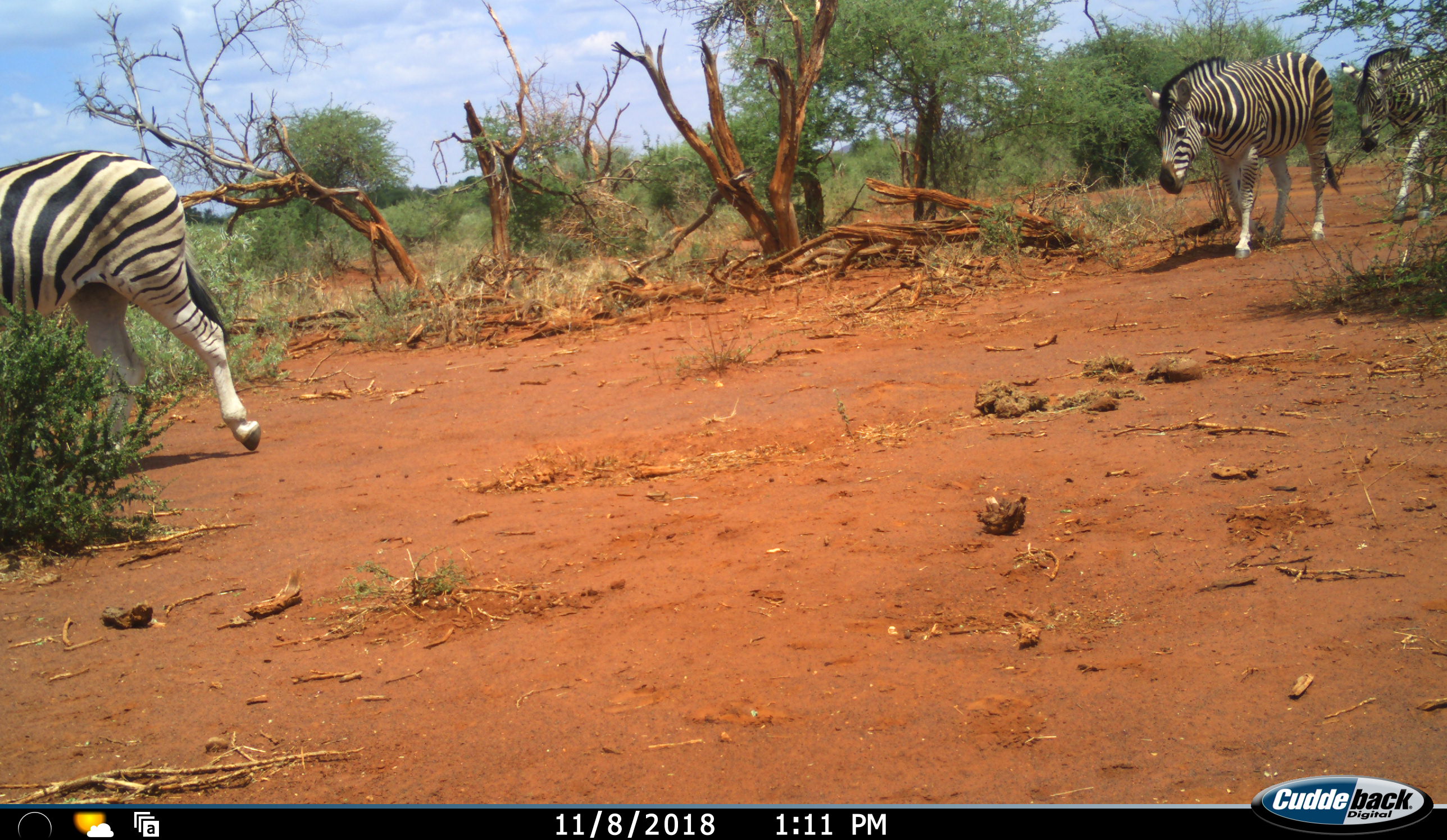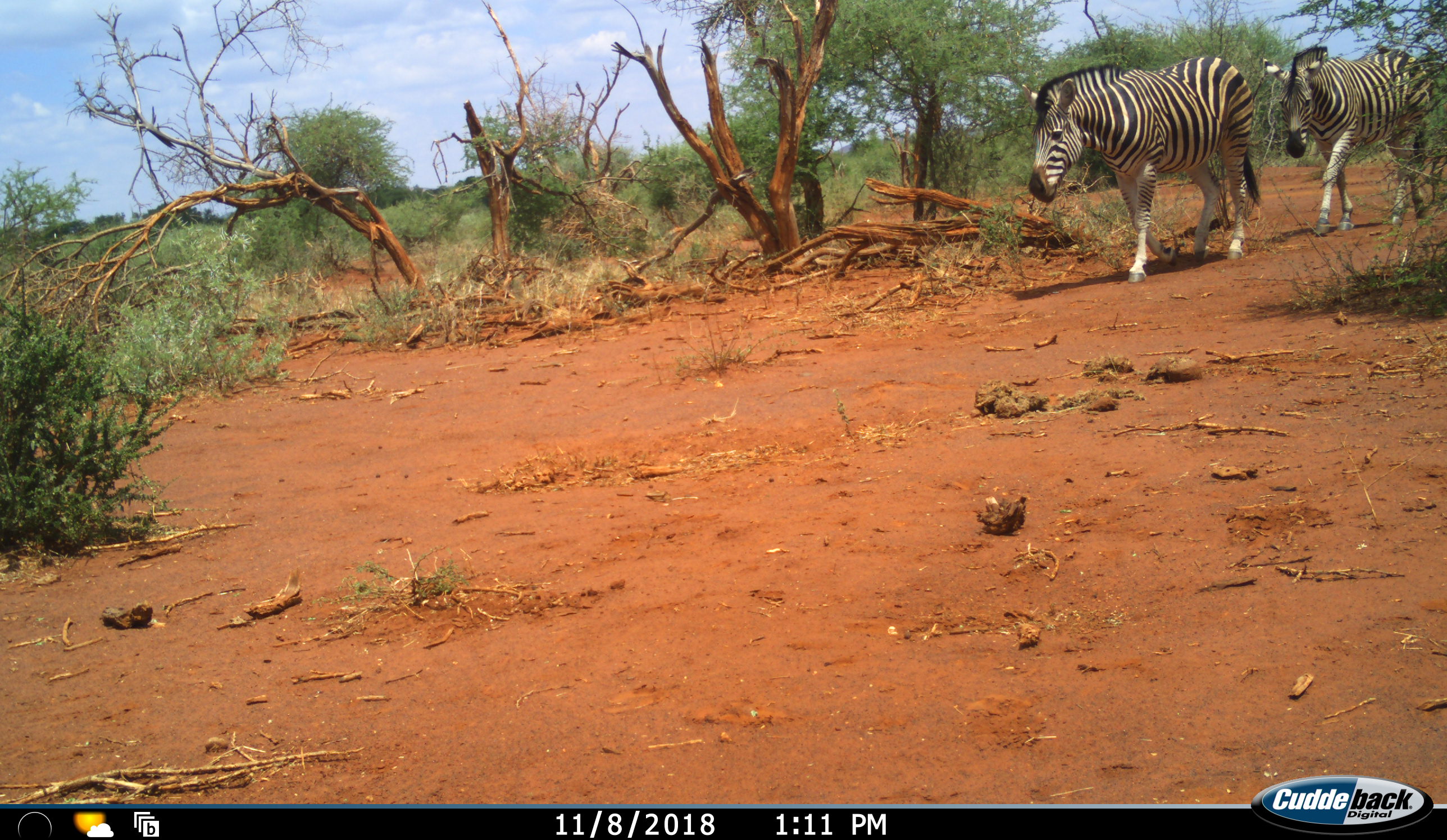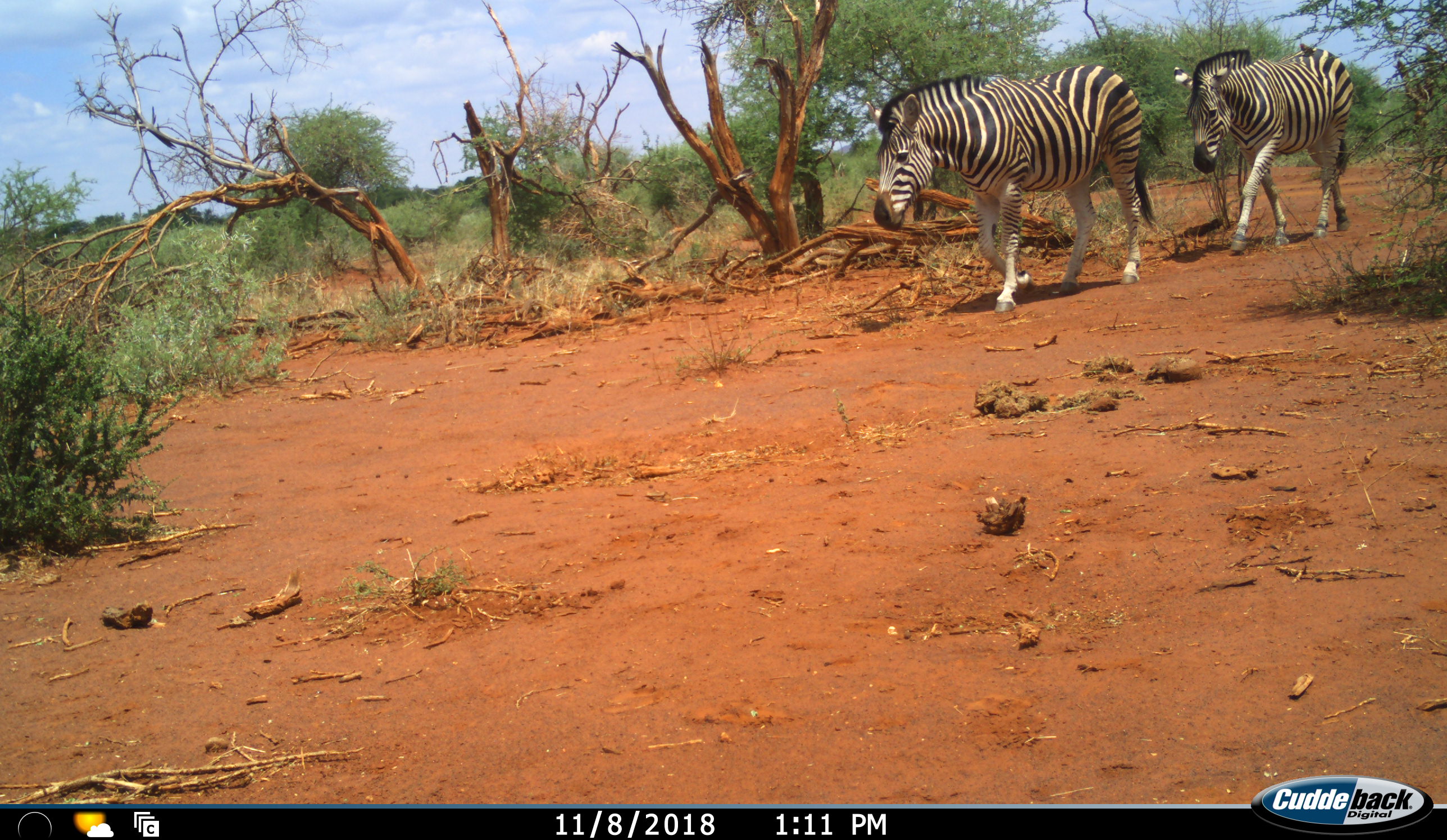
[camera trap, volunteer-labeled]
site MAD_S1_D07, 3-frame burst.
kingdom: Animalia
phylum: Chordata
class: Mammalia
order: Perissodactyla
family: Equidae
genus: Equus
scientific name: Equus quagga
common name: plains zebra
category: zebraplains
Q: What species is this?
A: Zebraplains (plains zebra) (Equus quagga).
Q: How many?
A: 3.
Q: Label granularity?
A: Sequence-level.